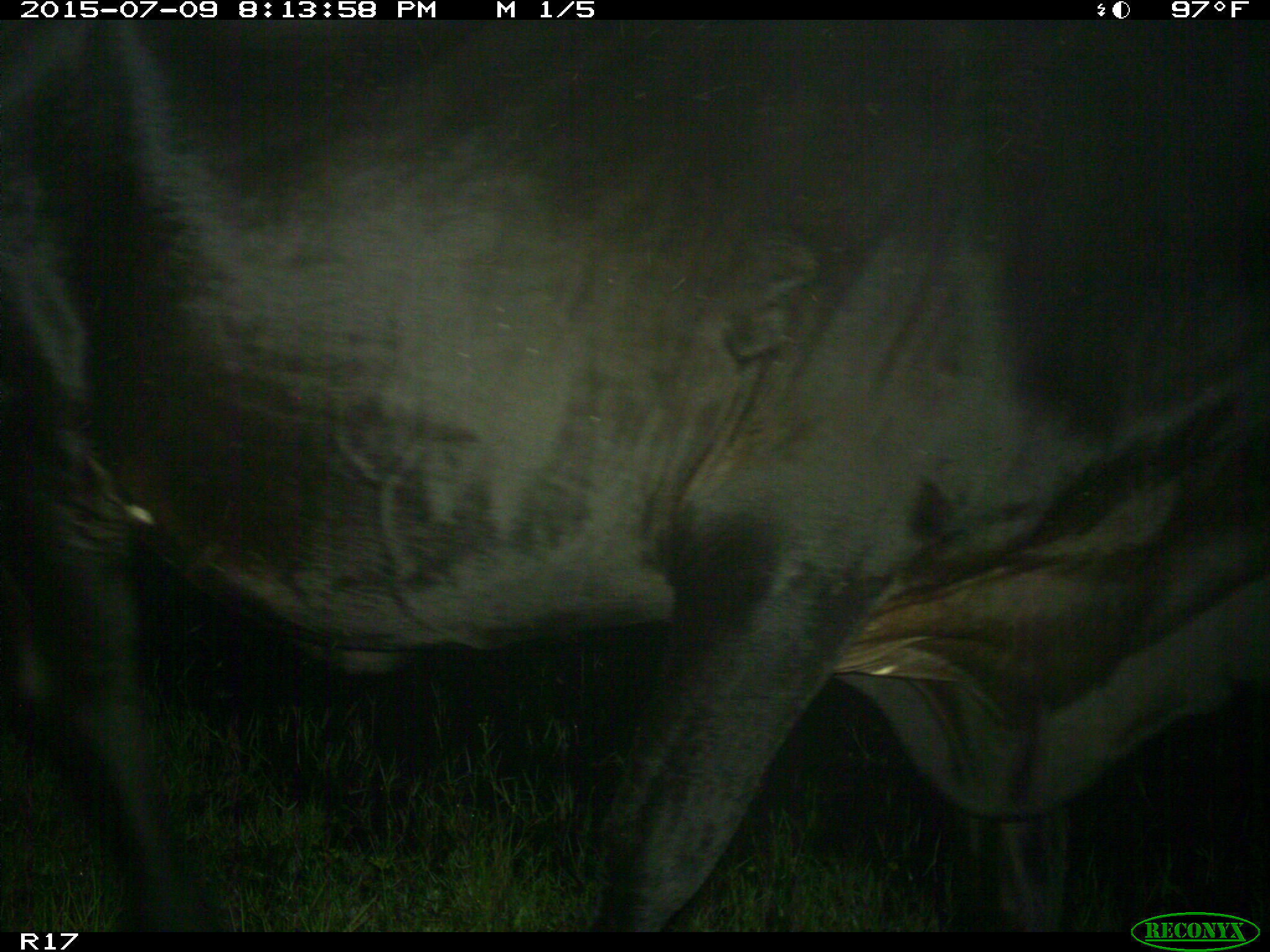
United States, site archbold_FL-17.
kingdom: Animalia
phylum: Chordata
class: Mammalia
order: Artiodactyla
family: Bovidae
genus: Bos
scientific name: Bos taurus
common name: domestic cow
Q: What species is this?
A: Bos taurus (domestic cow).